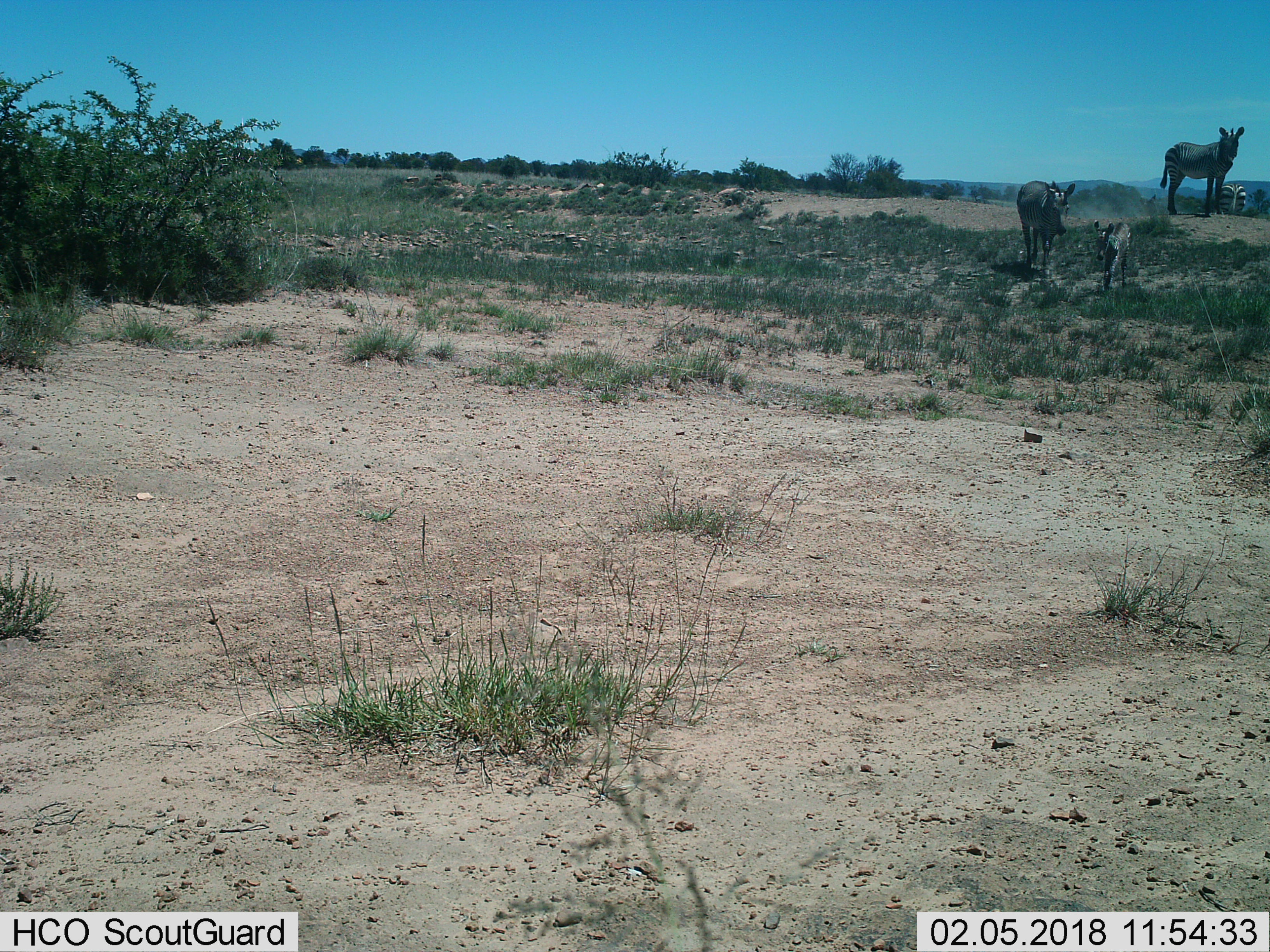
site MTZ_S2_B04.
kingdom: Animalia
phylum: Chordata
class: Mammalia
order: Perissodactyla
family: Equidae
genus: Equus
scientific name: Equus zebra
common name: mountain zebra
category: zebramountain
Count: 4.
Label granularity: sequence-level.